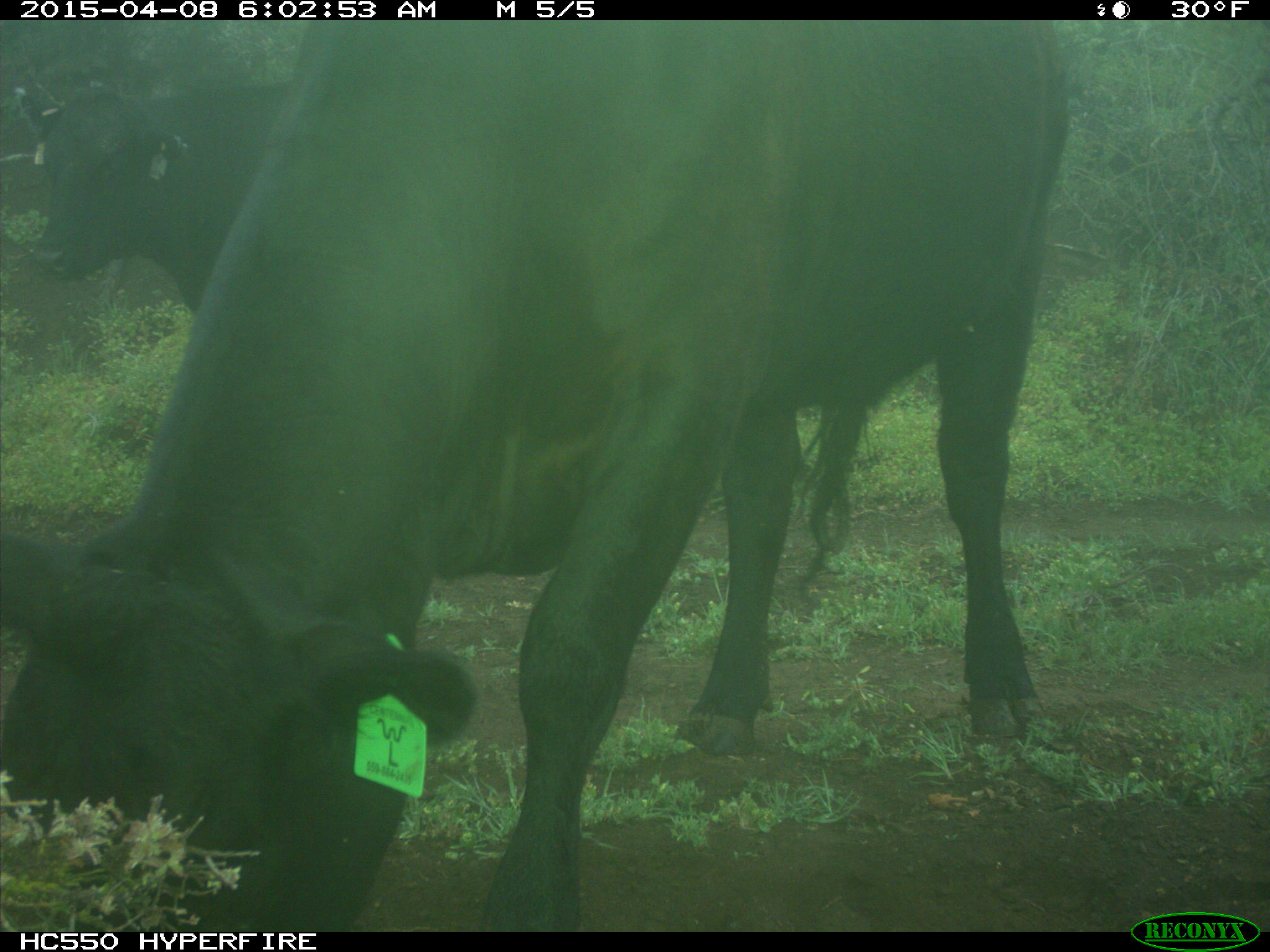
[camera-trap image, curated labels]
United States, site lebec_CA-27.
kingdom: Animalia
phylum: Chordata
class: Mammalia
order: Artiodactyla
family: Bovidae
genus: Bos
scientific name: Bos taurus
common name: domestic cow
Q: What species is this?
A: Bos taurus (domestic cow).